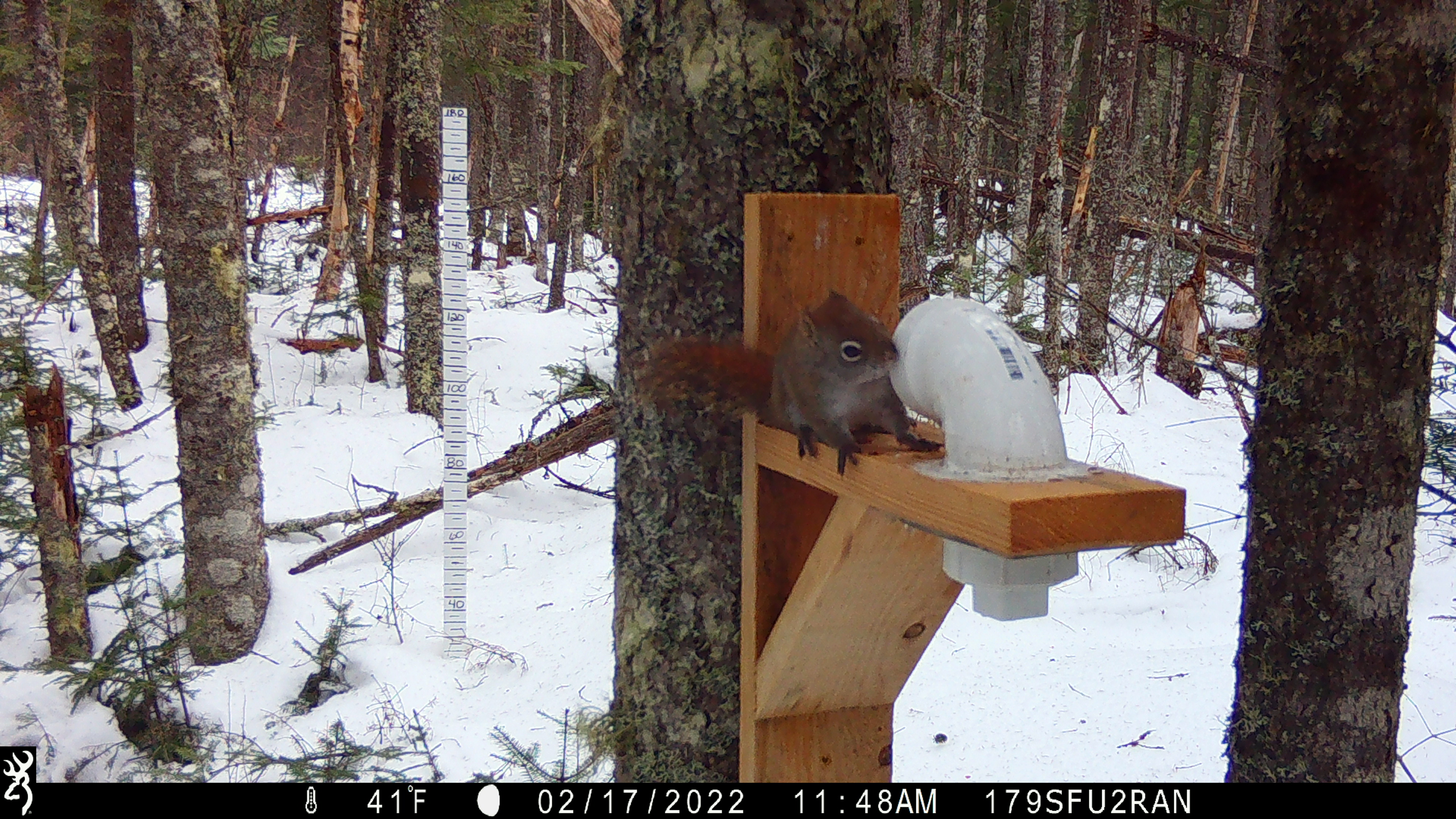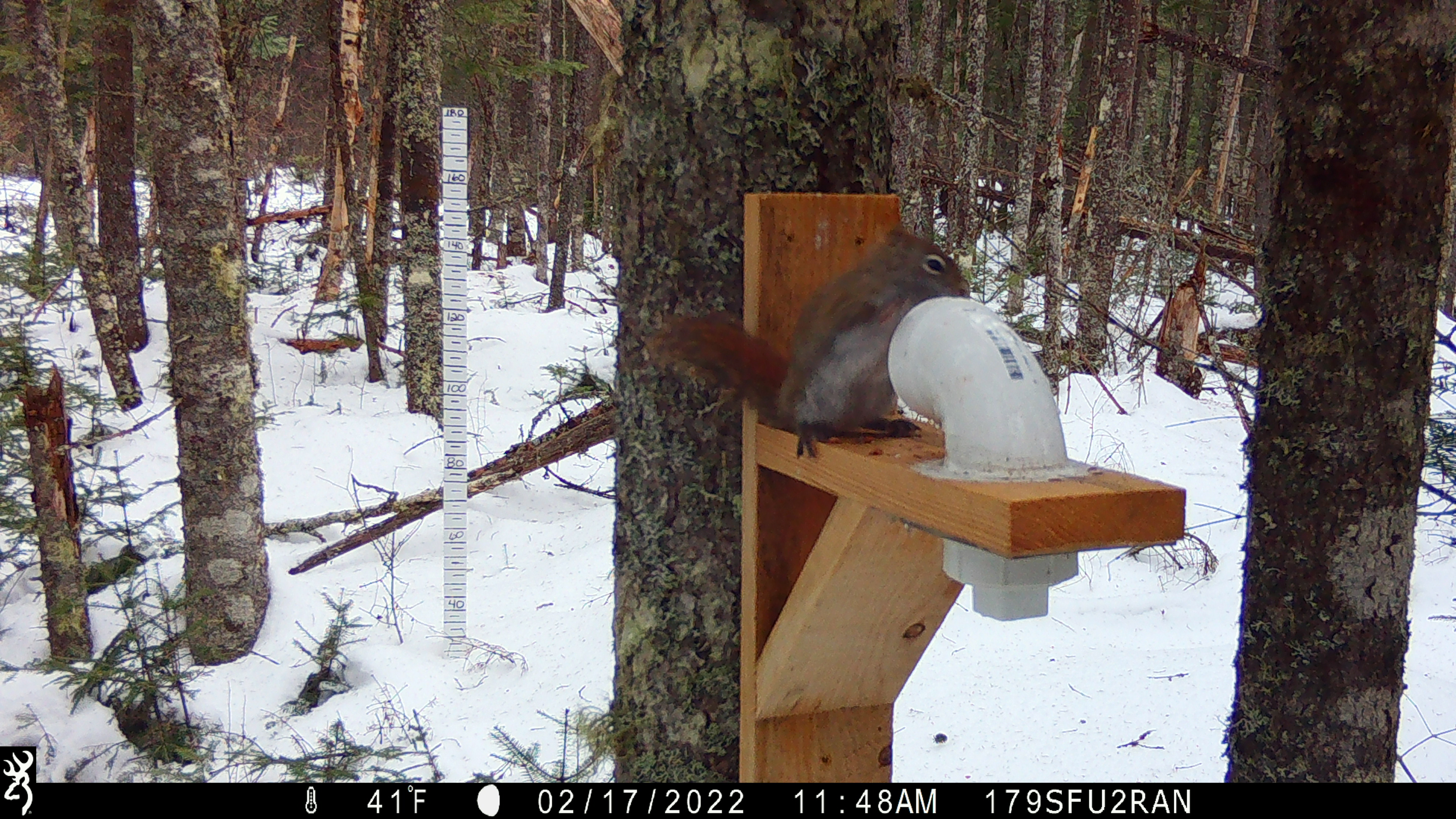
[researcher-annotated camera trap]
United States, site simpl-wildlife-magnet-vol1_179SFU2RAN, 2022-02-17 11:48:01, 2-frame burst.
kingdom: Animalia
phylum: Chordata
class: Mammalia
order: Rodentia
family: Sciuridae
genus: Tamiasciurus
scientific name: Tamiasciurus hudsonicus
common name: red squirrel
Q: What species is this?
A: Red squirrel (Tamiasciurus hudsonicus).